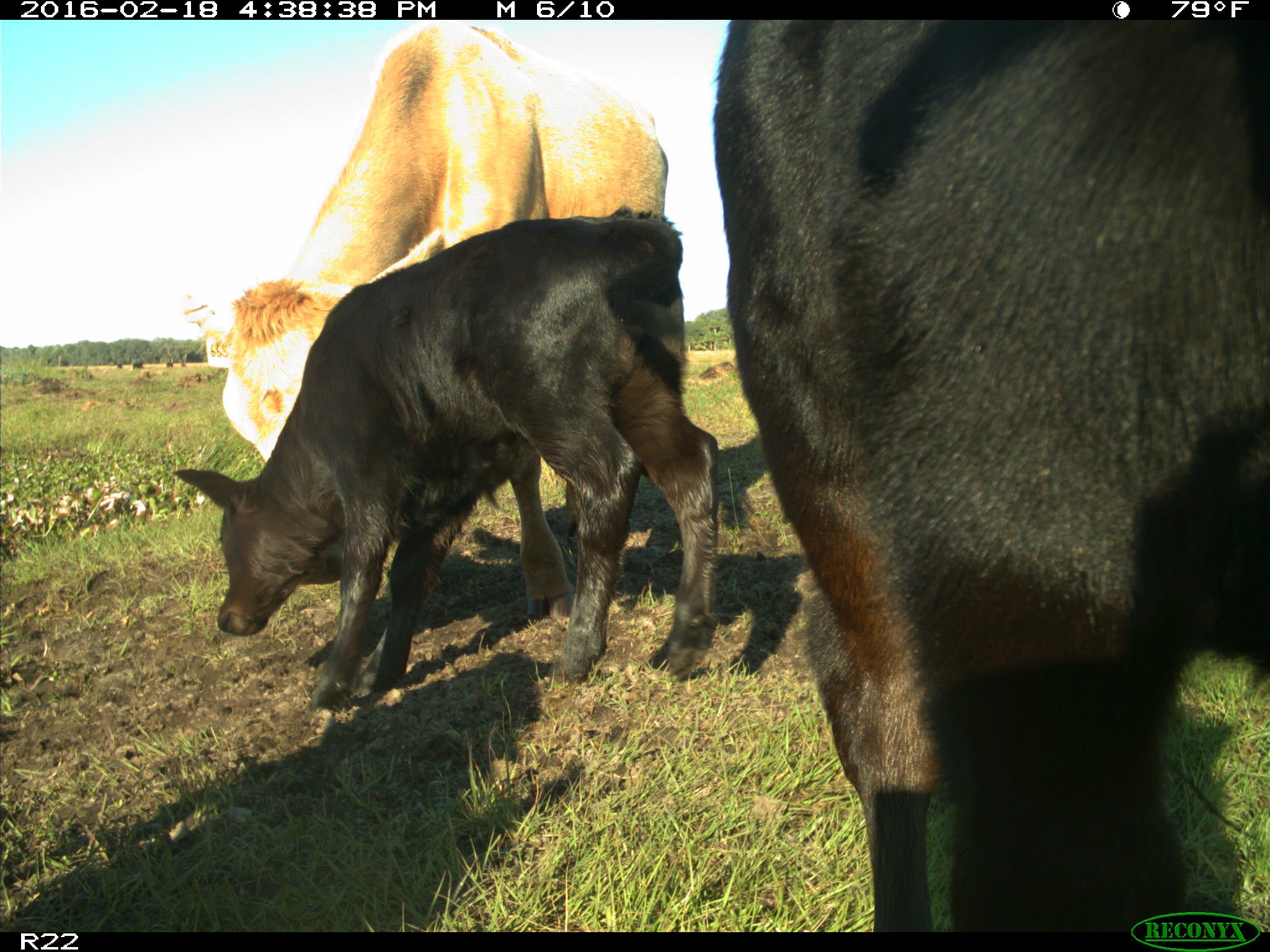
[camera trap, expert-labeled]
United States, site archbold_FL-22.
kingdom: Animalia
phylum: Chordata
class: Mammalia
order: Artiodactyla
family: Bovidae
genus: Bos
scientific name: Bos taurus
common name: domestic cow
Bos taurus (domestic cow).